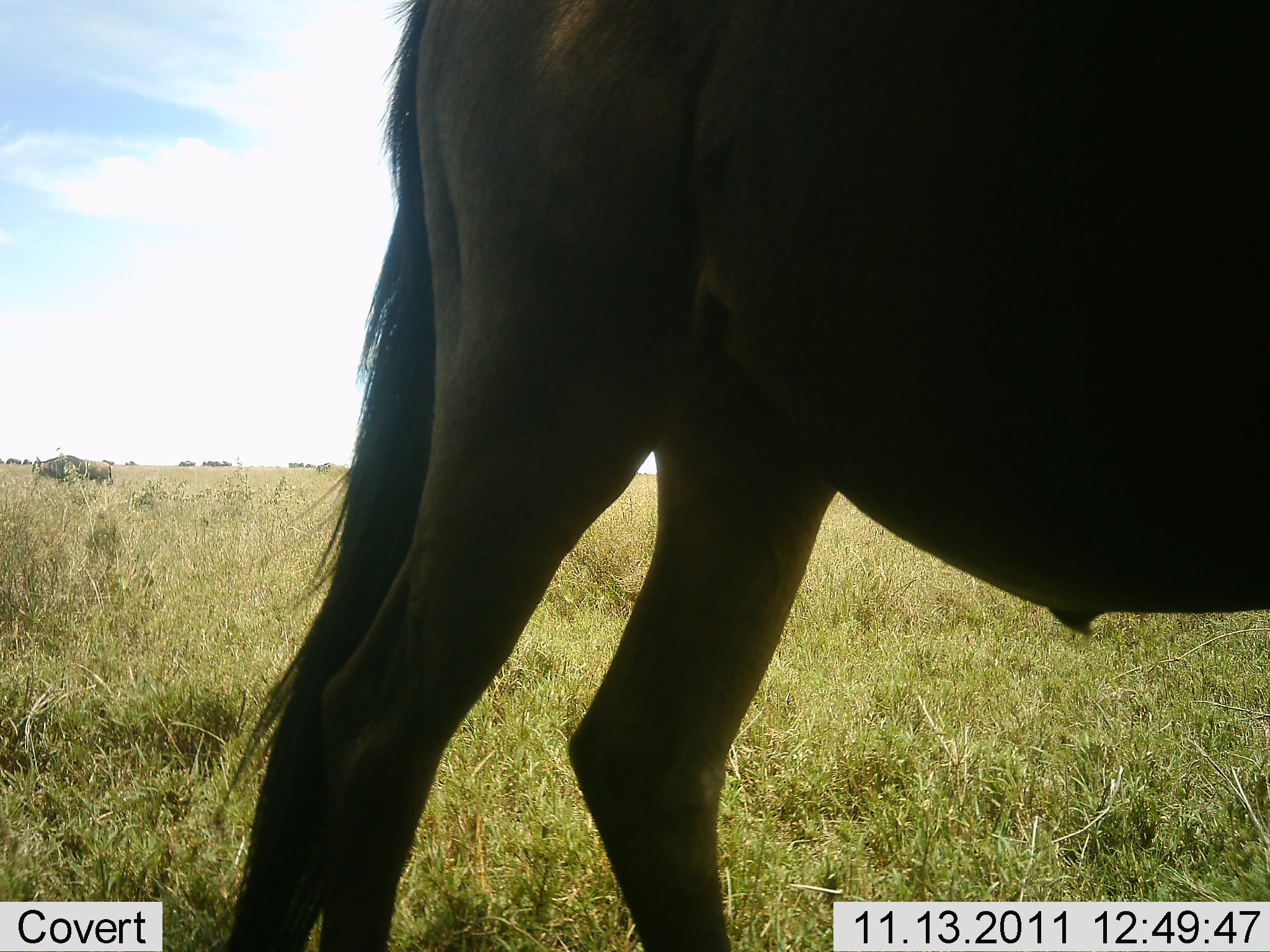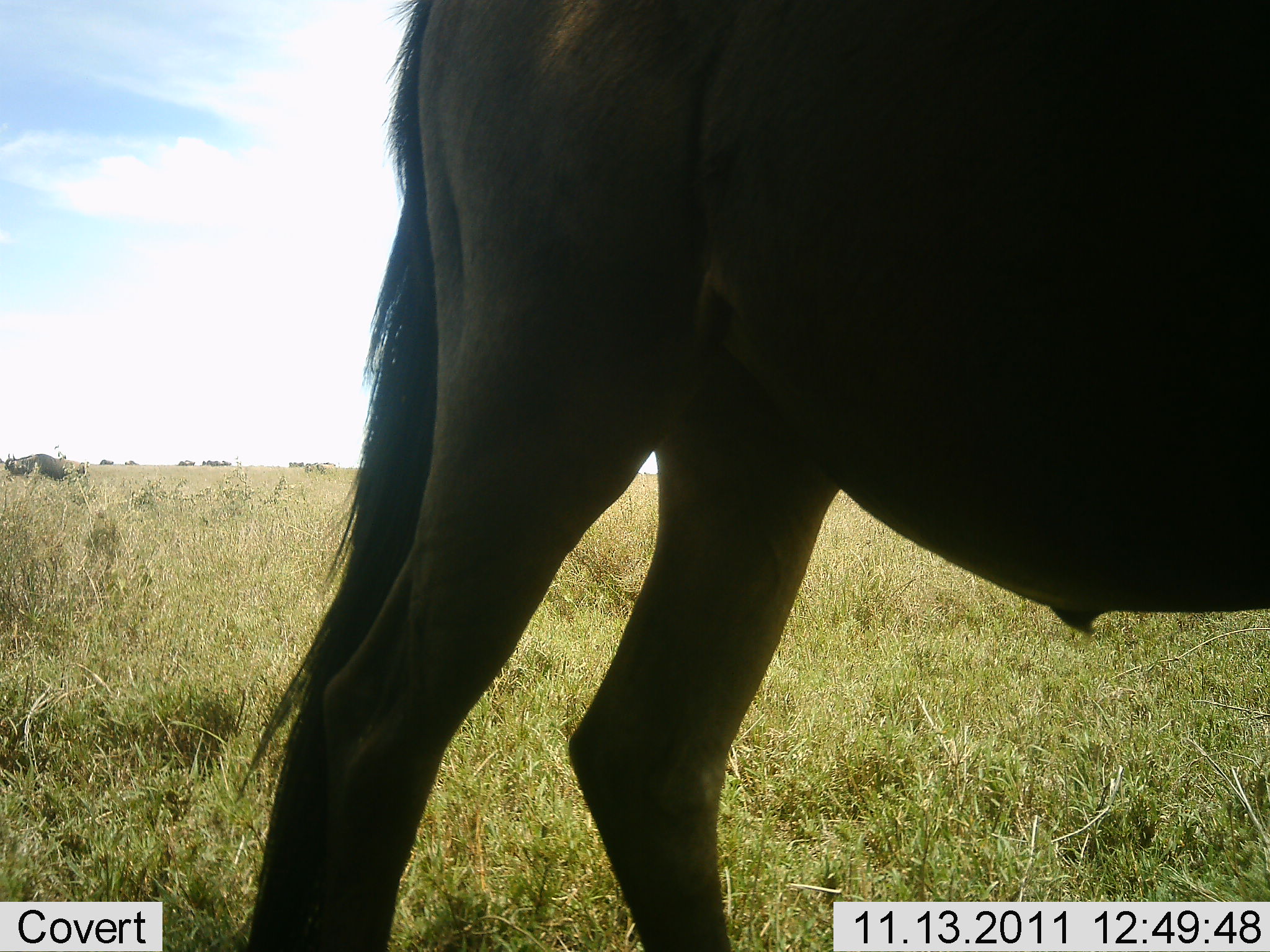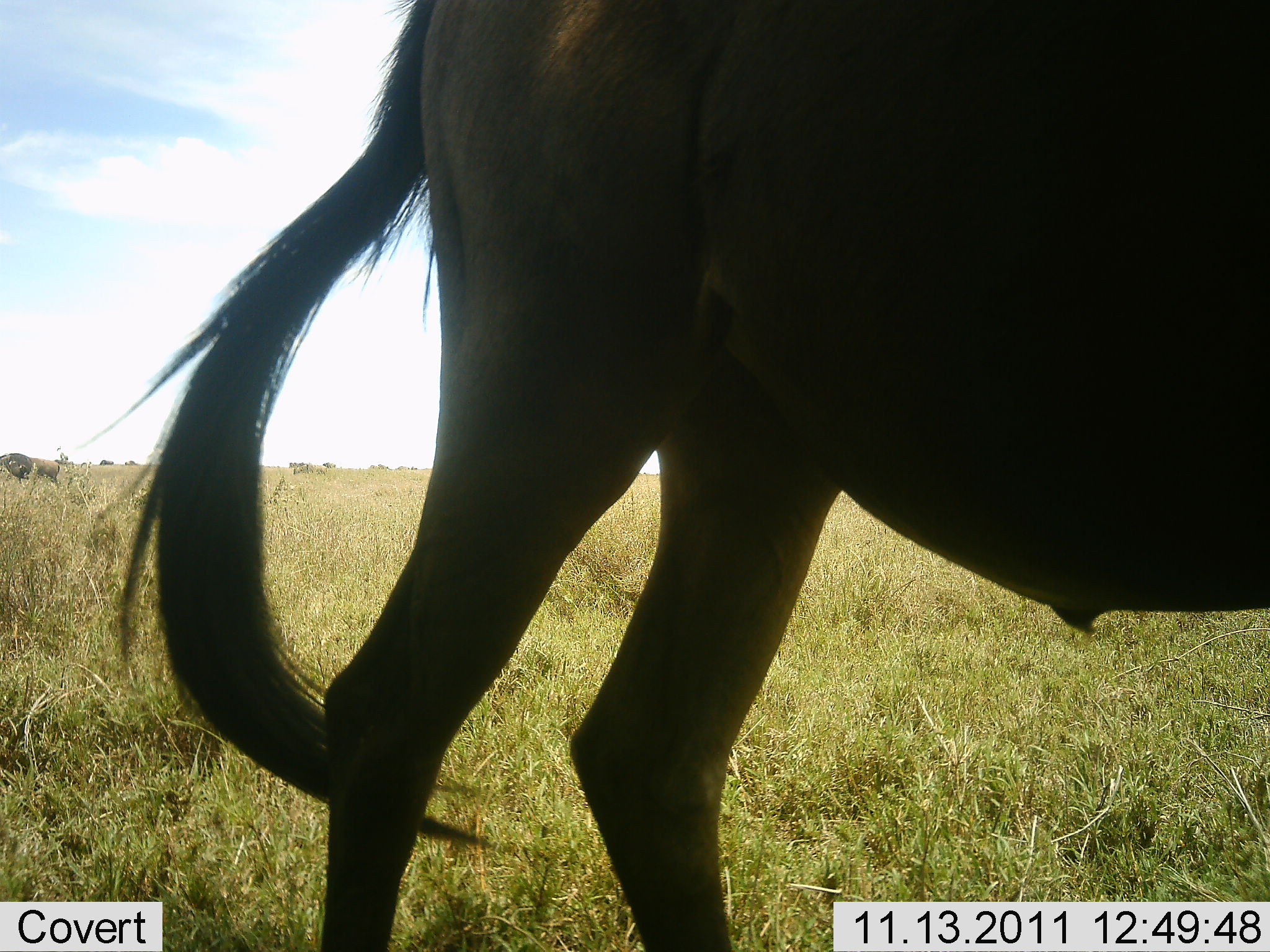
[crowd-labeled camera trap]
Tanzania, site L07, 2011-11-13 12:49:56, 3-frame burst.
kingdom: Animalia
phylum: Chordata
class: Mammalia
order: Artiodactyla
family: Bovidae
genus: Connochaetes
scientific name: Connochaetes taurinus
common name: blue wildebeest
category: wildebeest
Wildebeest (blue wildebeest) (Connochaetes taurinus), count 2. Behavior (volunteer vote fractions): standing 58%, resting 0%, moving 67%, interacting 0%. Young present (vote fraction): 0%. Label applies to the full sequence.